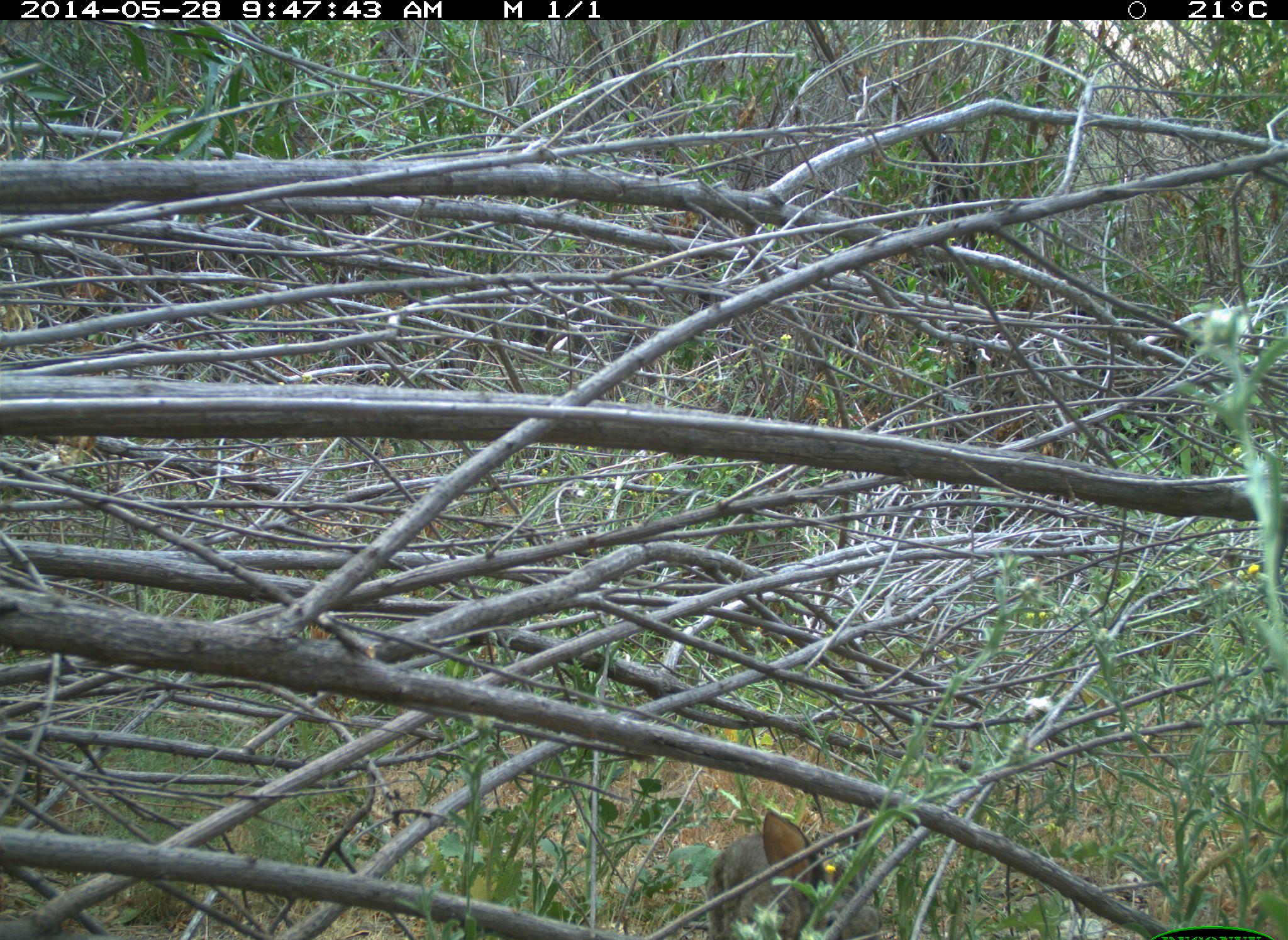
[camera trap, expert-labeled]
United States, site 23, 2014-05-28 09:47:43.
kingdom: Animalia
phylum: Chordata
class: Mammalia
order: Lagomorpha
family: Leporidae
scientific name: Leporidae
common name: rabbits and hares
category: rabbit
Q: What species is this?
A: Rabbit (rabbits and hares) (Leporidae).